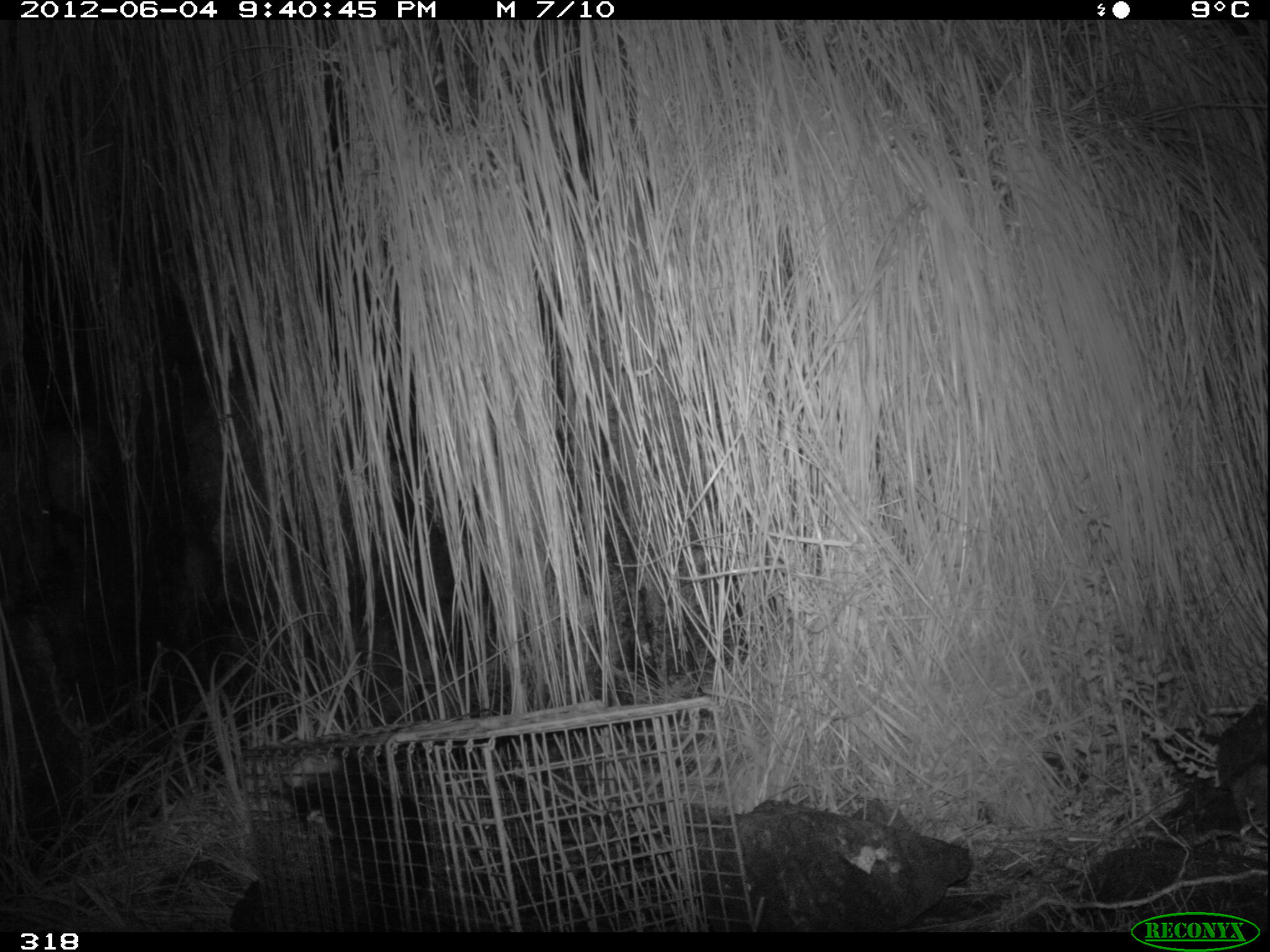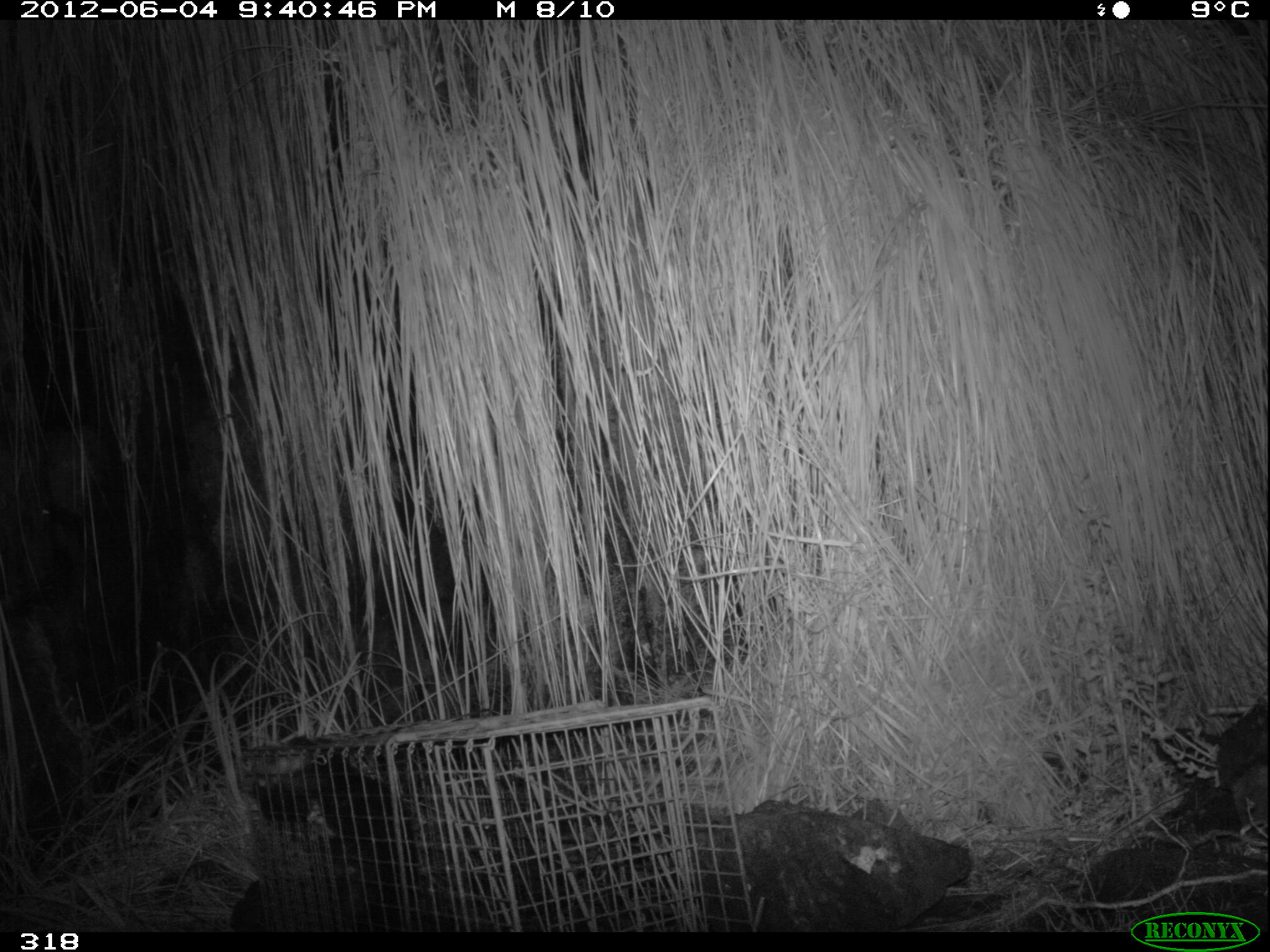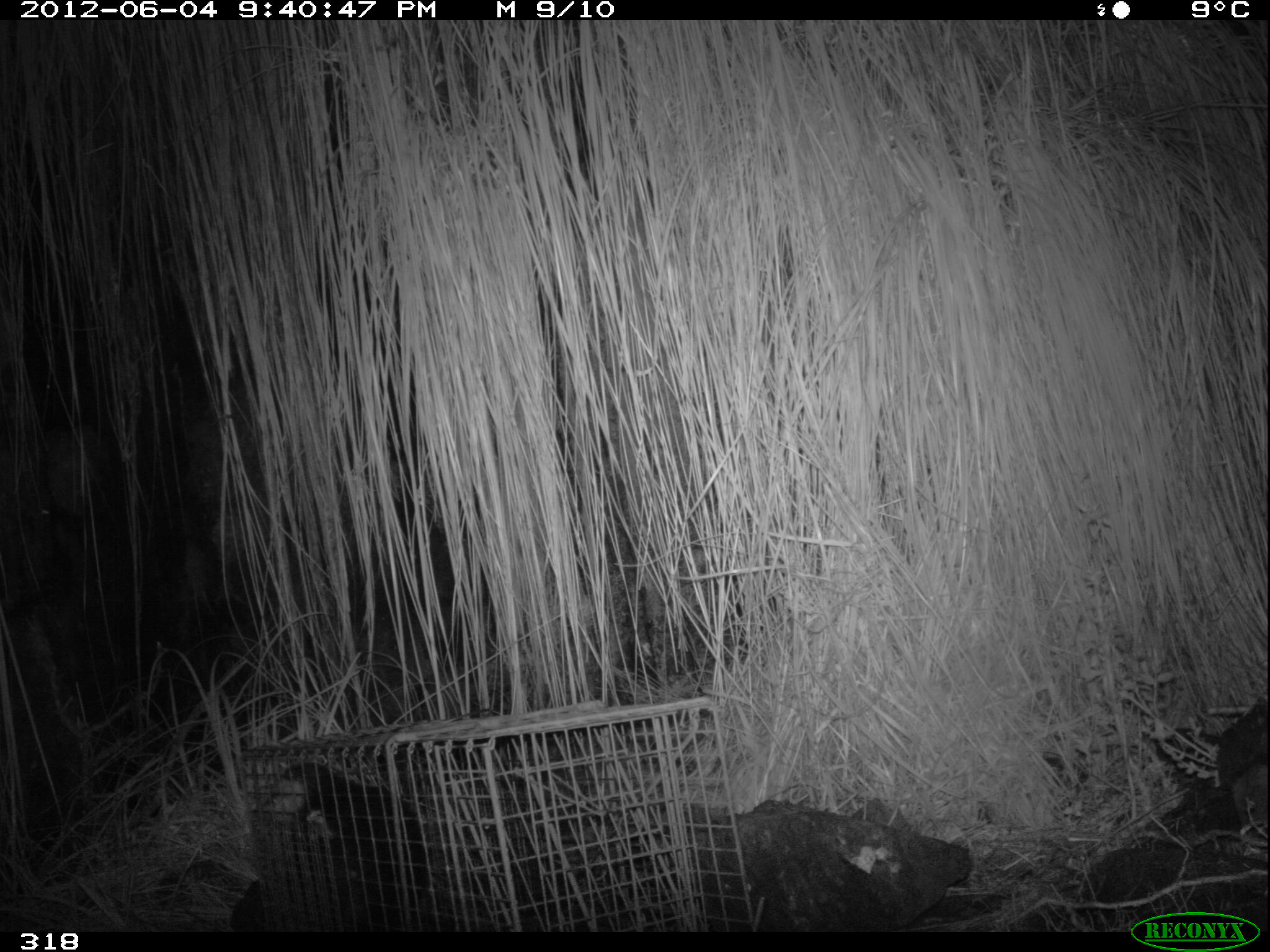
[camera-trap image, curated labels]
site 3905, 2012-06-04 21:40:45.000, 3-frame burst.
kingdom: Animalia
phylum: Chordata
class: Mammalia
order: Didelphimorphia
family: Didelphidae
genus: Didelphis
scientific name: Didelphis pernigra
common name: andean white-eared opossum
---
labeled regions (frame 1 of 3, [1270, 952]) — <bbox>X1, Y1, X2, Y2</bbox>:
didelphis pernigra: <bbox>263, 750, 436, 932</bbox>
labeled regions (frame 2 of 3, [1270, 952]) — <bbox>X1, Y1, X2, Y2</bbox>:
didelphis pernigra: <bbox>256, 750, 418, 935</bbox>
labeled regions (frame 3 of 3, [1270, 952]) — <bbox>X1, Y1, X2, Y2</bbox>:
didelphis pernigra: <bbox>264, 758, 429, 932</bbox>